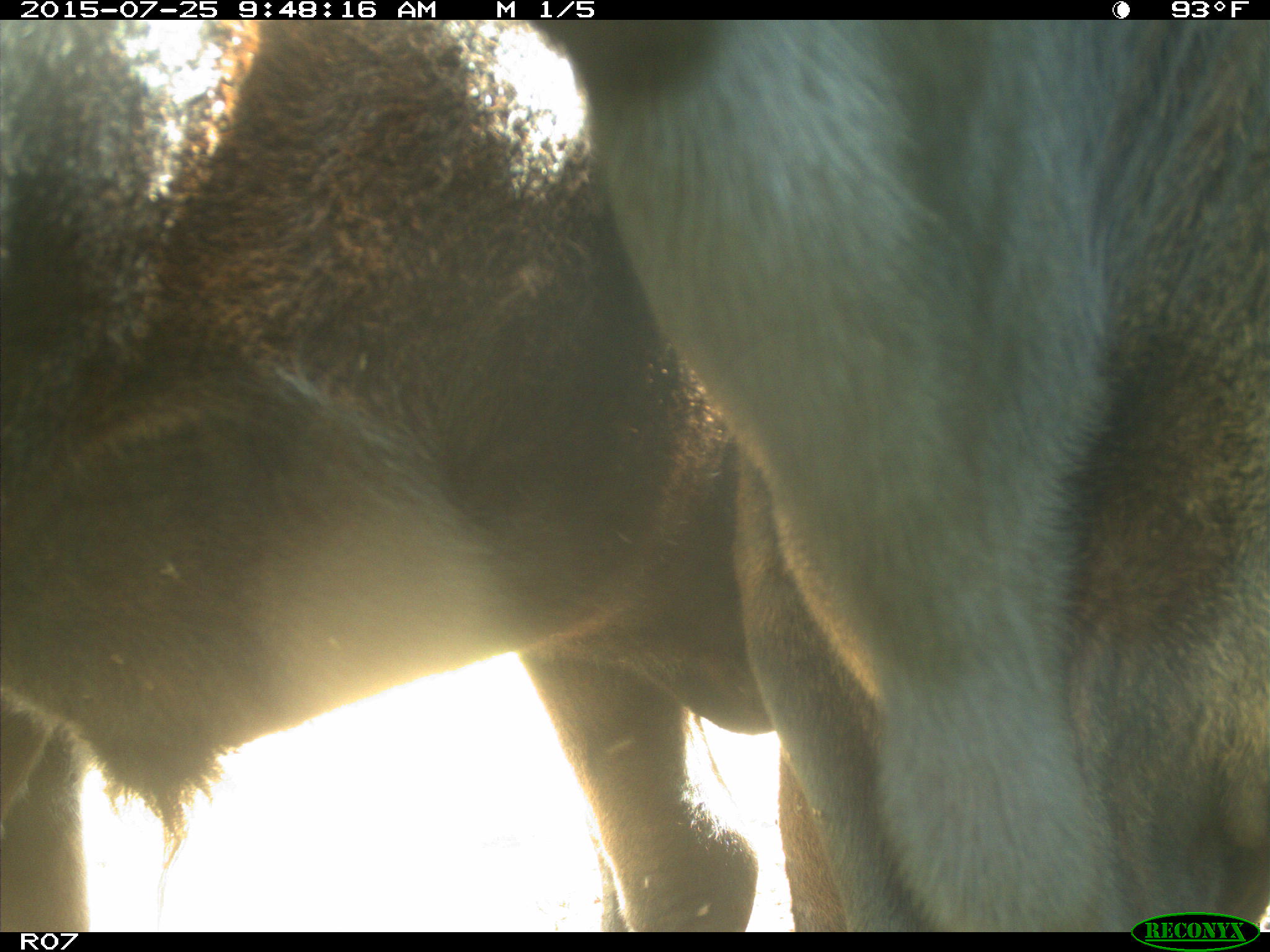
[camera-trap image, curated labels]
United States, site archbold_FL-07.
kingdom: Animalia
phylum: Chordata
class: Mammalia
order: Artiodactyla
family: Bovidae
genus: Bos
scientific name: Bos taurus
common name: domestic cow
Bos taurus (domestic cow).